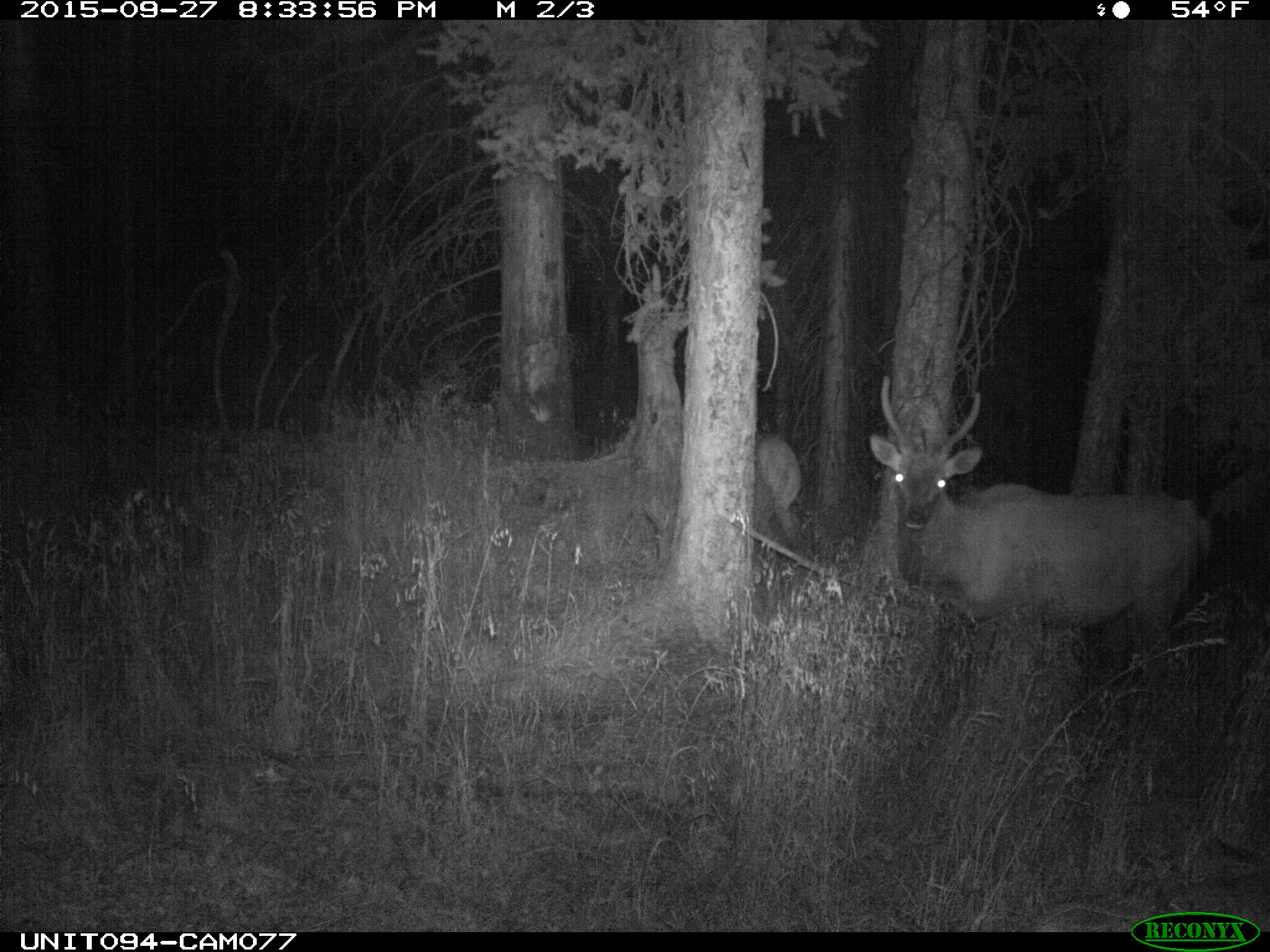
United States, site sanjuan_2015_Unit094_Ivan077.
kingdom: Animalia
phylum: Chordata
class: Mammalia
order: Artiodactyla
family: Cervidae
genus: Cervus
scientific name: Cervus elaphus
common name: red deer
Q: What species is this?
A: Cervus elaphus (red deer).